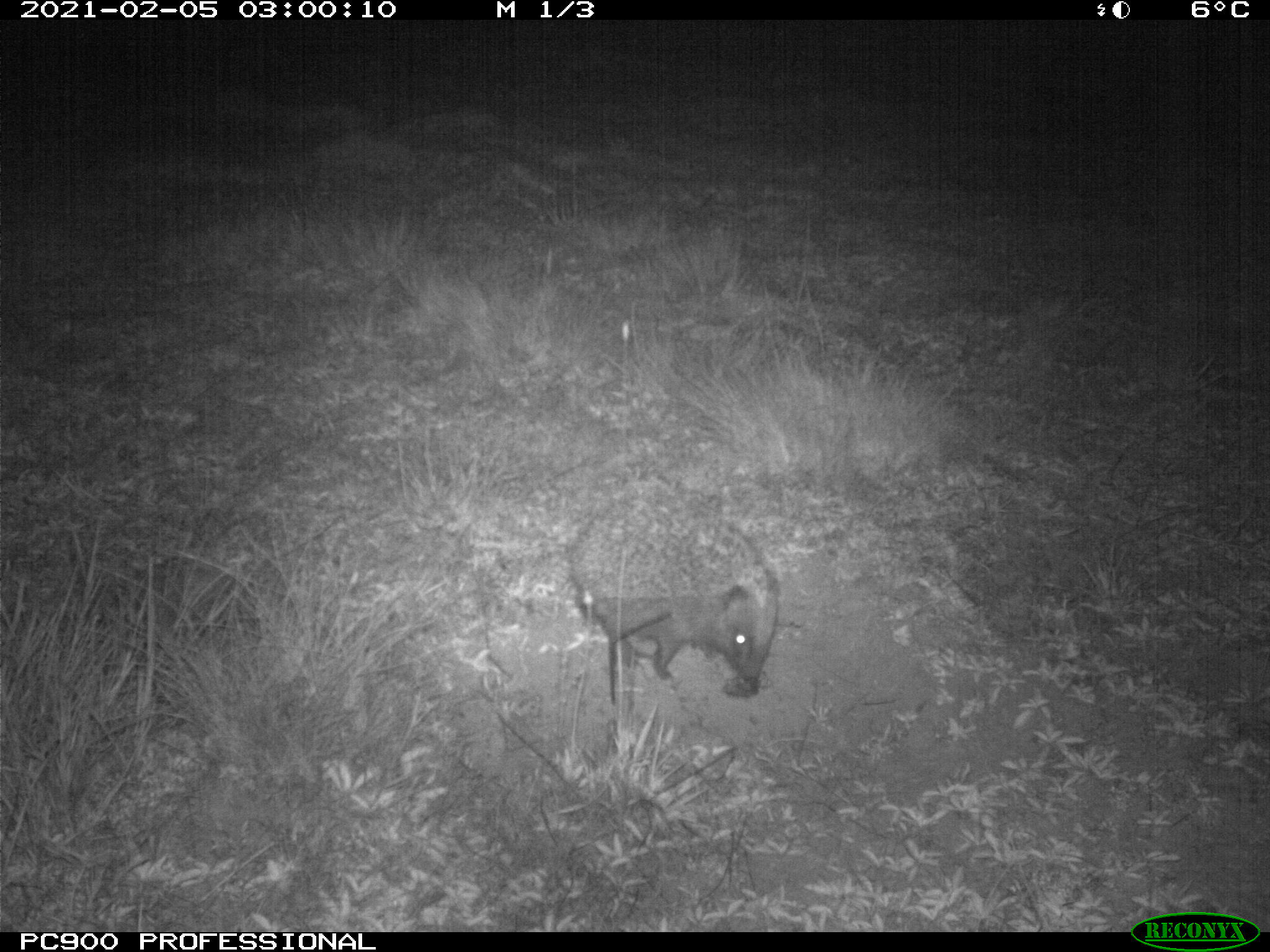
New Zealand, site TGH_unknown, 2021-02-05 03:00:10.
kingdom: Animalia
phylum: Chordata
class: Mammalia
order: Eulipotyphla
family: Erinaceidae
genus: Erinaceus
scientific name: Erinaceus europaeus europaeus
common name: european hedgehog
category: hedgehog